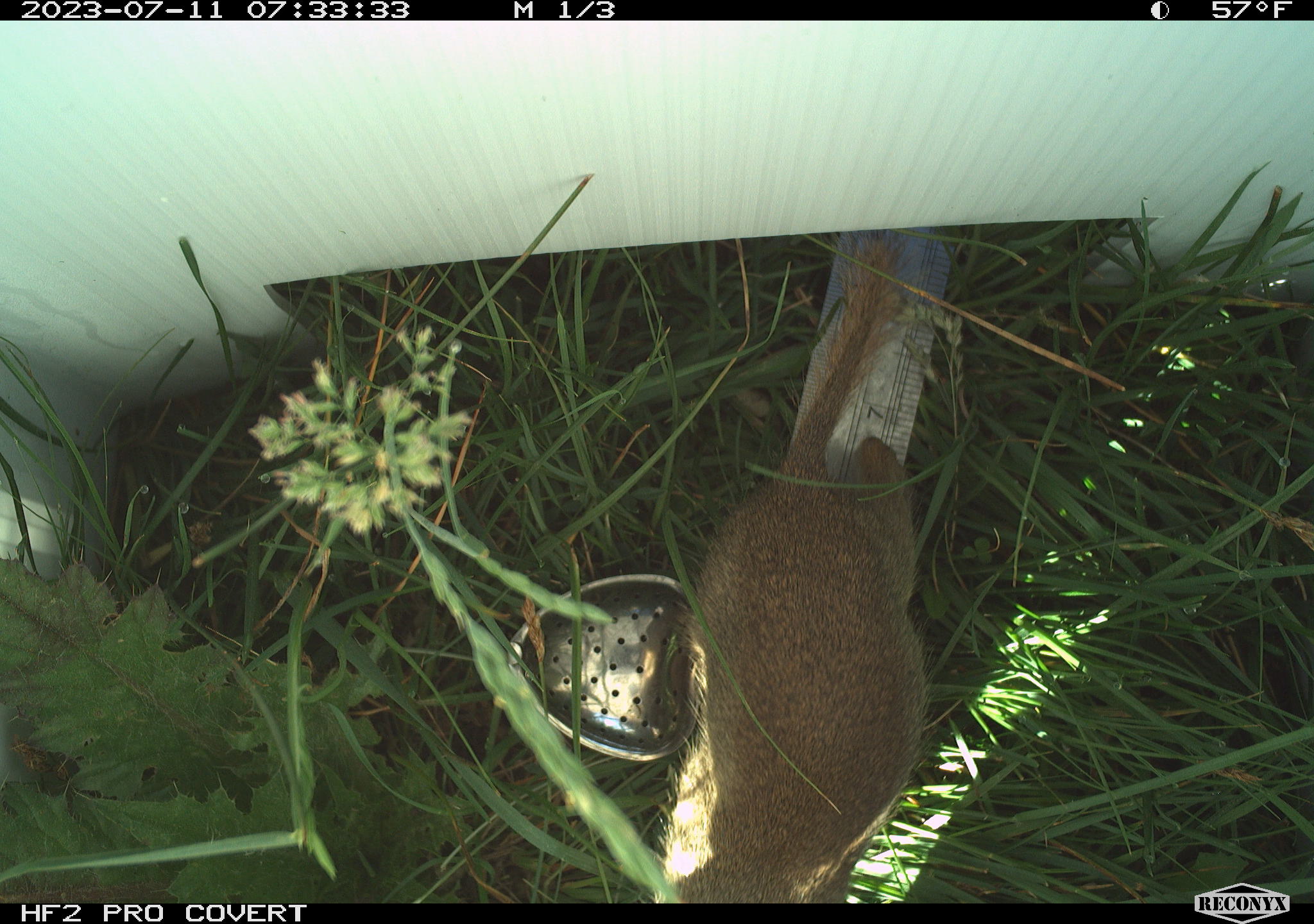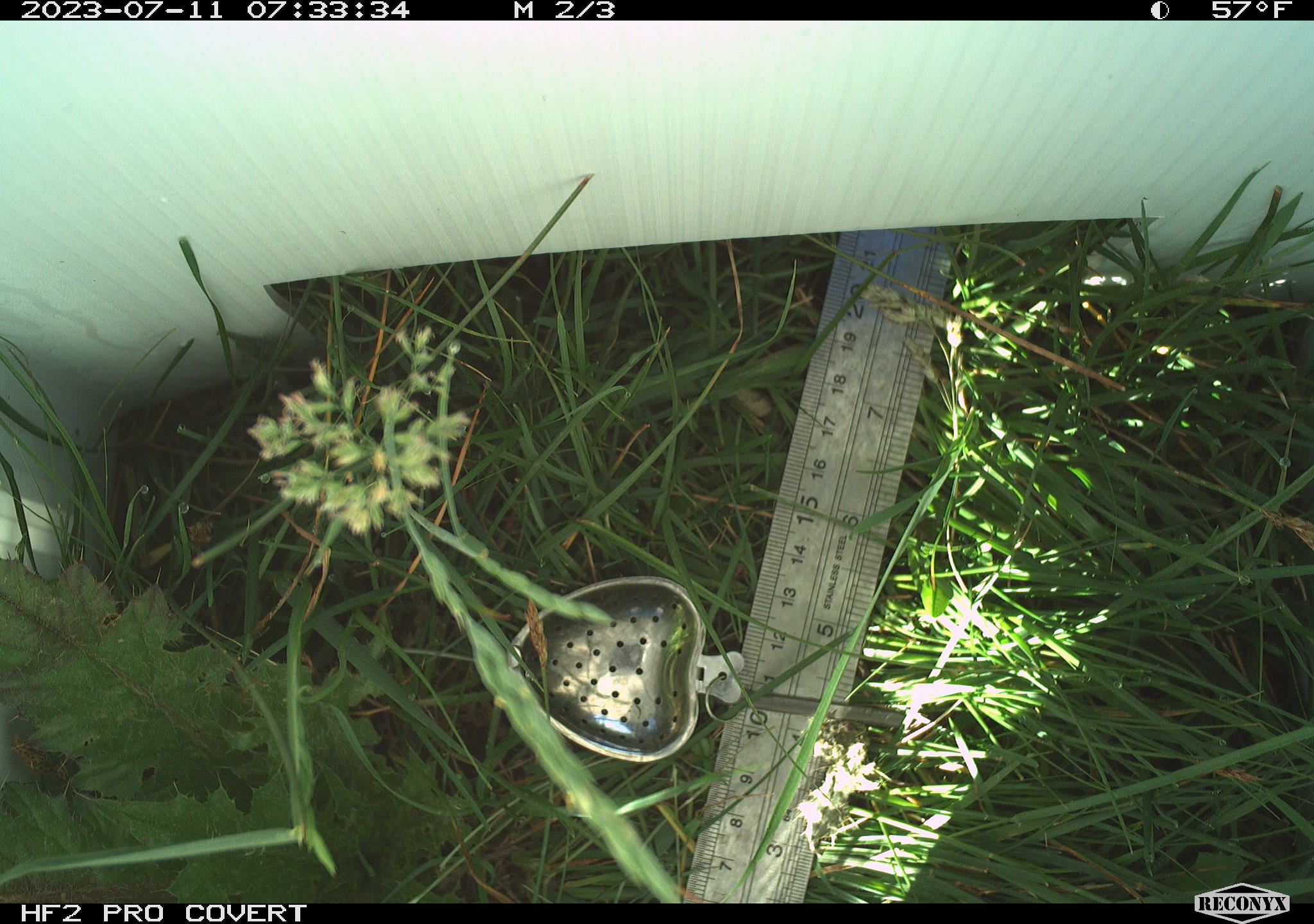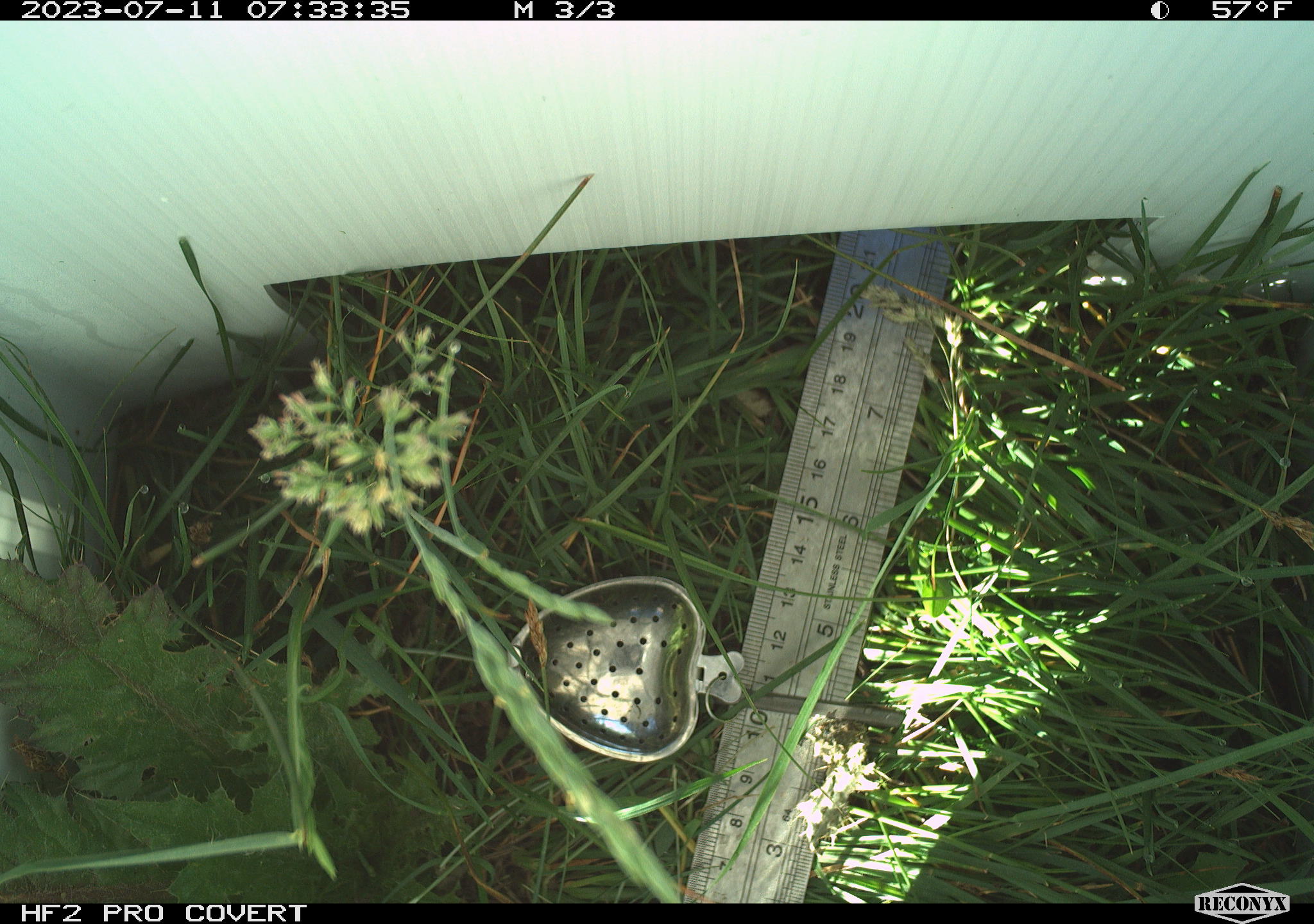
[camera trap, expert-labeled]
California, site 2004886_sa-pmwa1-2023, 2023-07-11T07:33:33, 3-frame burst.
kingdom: Animalia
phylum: Chordata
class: Mammalia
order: Rodentia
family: Sciuridae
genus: Urocitellus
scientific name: Urocitellus beldingi beldingi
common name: belding's ground squirrel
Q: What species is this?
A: Belding's ground squirrel (Urocitellus beldingi beldingi).